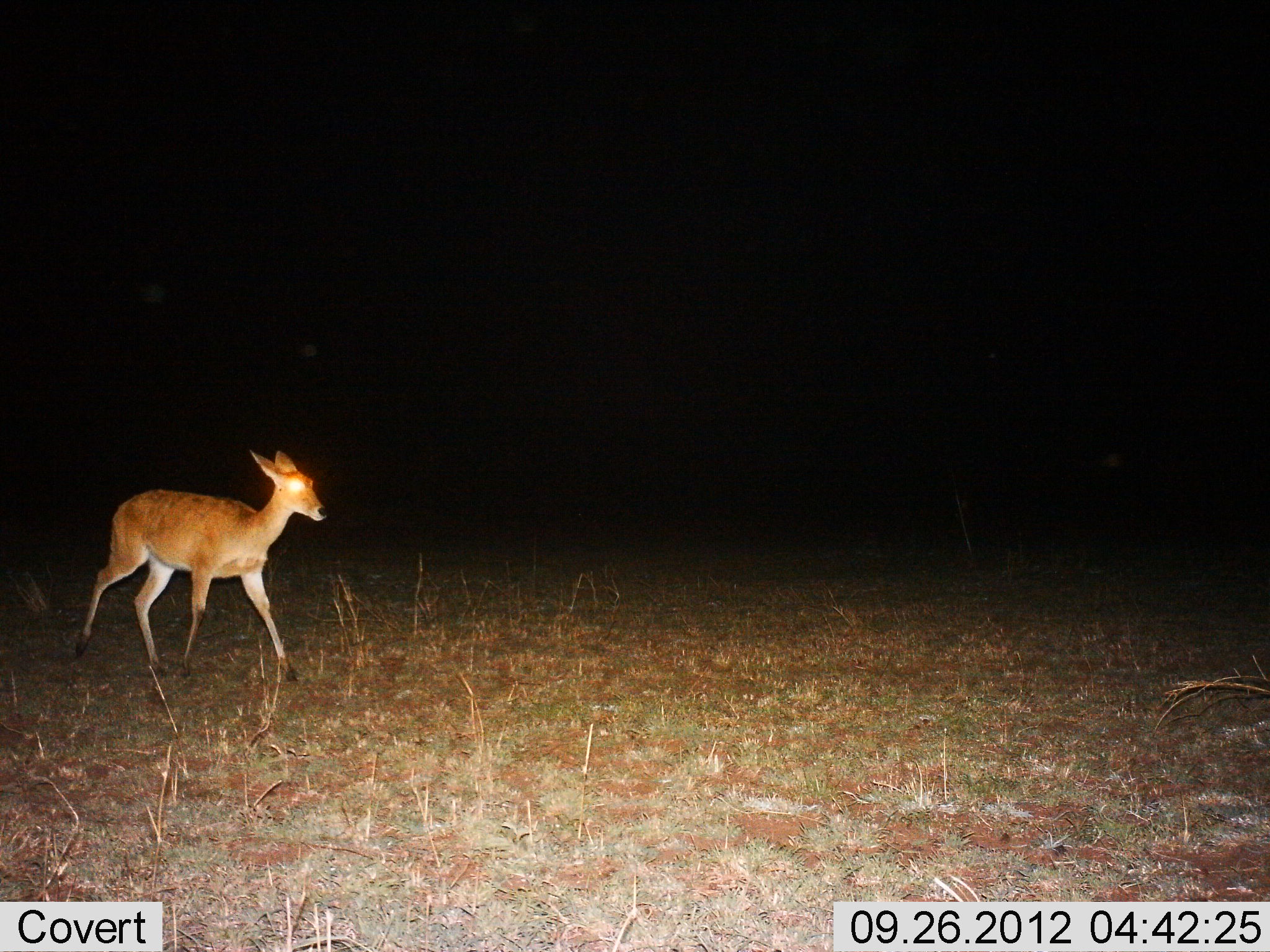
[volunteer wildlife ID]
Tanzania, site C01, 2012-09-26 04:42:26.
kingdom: Animalia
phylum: Chordata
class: Mammalia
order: Artiodactyla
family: Bovidae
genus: Redunca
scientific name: Redunca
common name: reedbuck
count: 1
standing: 0%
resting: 0%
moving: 100%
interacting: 0%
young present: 0%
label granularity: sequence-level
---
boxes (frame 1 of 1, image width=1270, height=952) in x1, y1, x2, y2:
animal: 72, 448, 328, 683